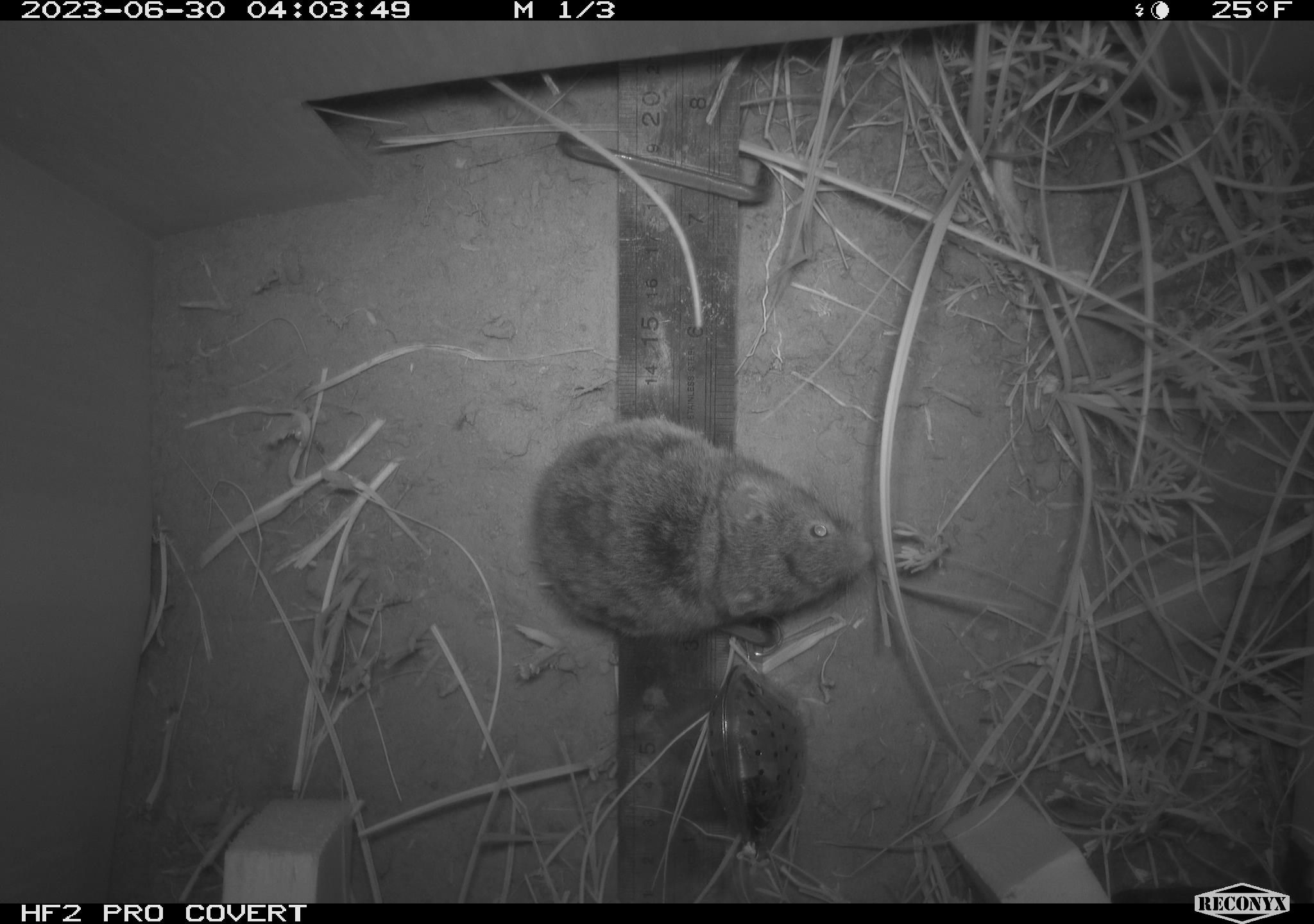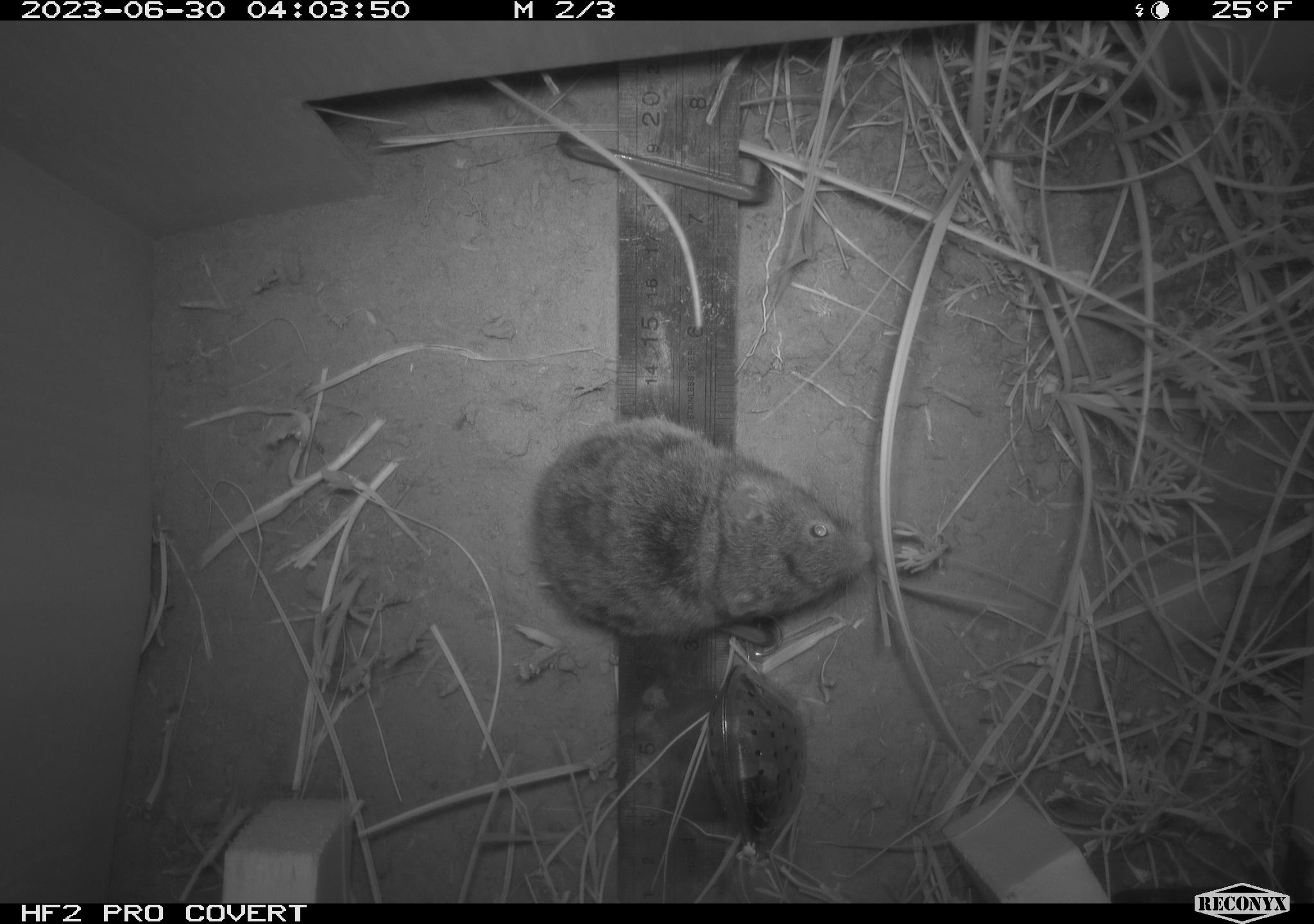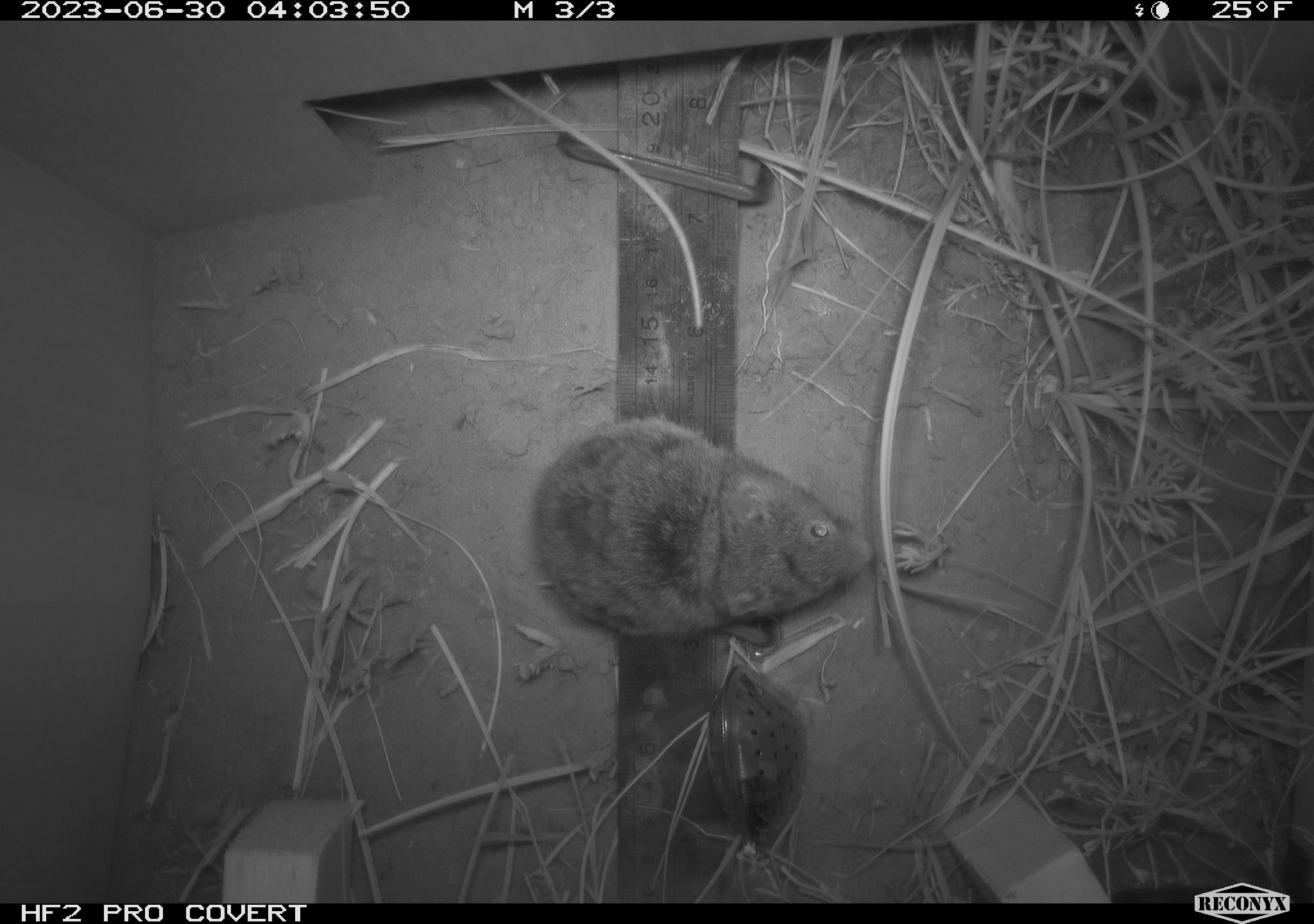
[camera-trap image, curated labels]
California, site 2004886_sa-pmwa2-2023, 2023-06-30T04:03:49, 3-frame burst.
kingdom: Animalia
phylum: Chordata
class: Mammalia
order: Rodentia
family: Cricetidae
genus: Lemmiscus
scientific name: Lemmiscus curtatus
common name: sagebrush vole